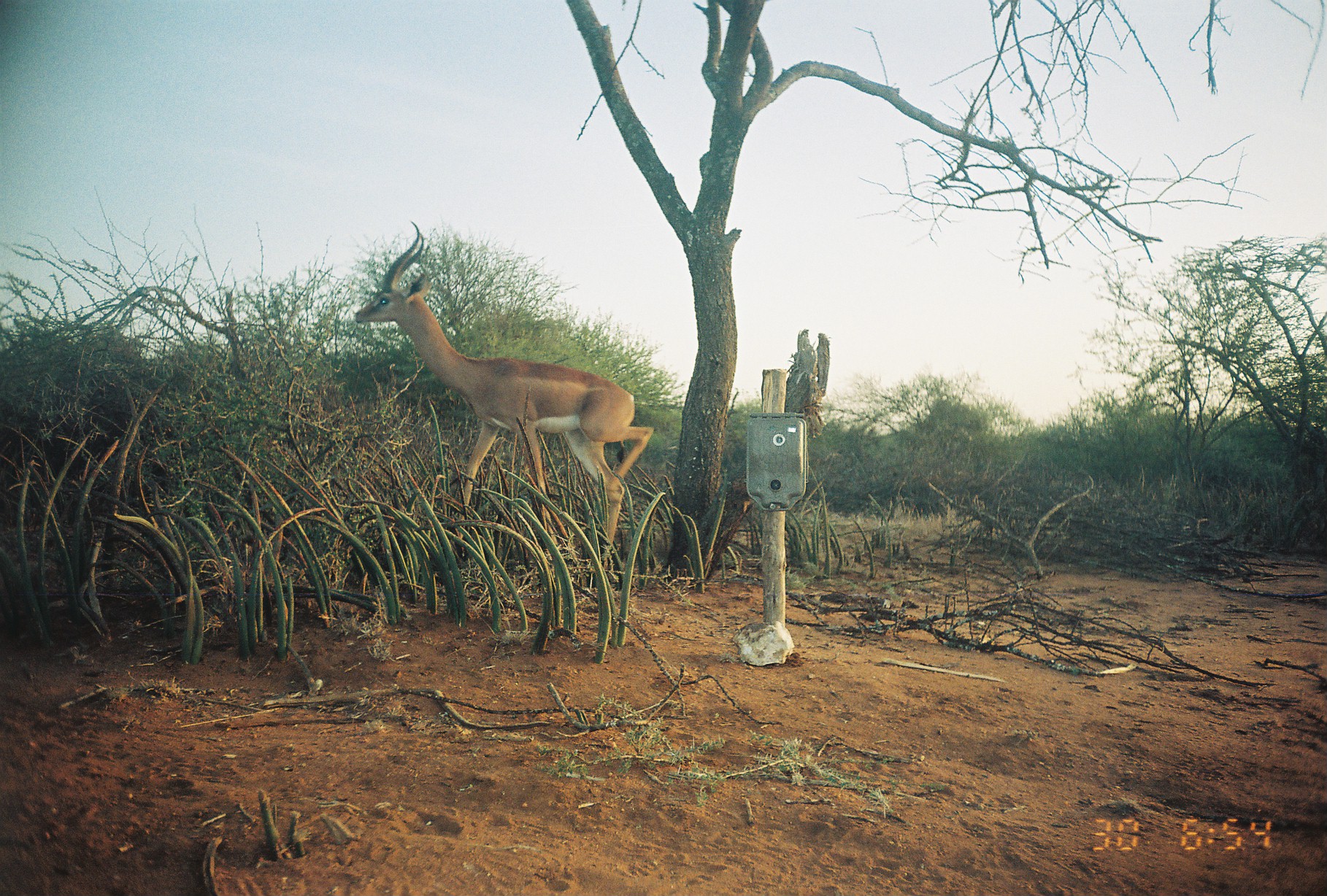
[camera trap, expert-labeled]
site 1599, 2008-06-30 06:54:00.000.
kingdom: Animalia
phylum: Chordata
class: Mammalia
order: Artiodactyla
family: Bovidae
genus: Litocranius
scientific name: Litocranius walleri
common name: gerenuk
Litocranius walleri (gerenuk), count 1.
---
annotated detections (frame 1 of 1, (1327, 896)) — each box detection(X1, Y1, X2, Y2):
litocranius walleri: detection(354, 221, 654, 556)